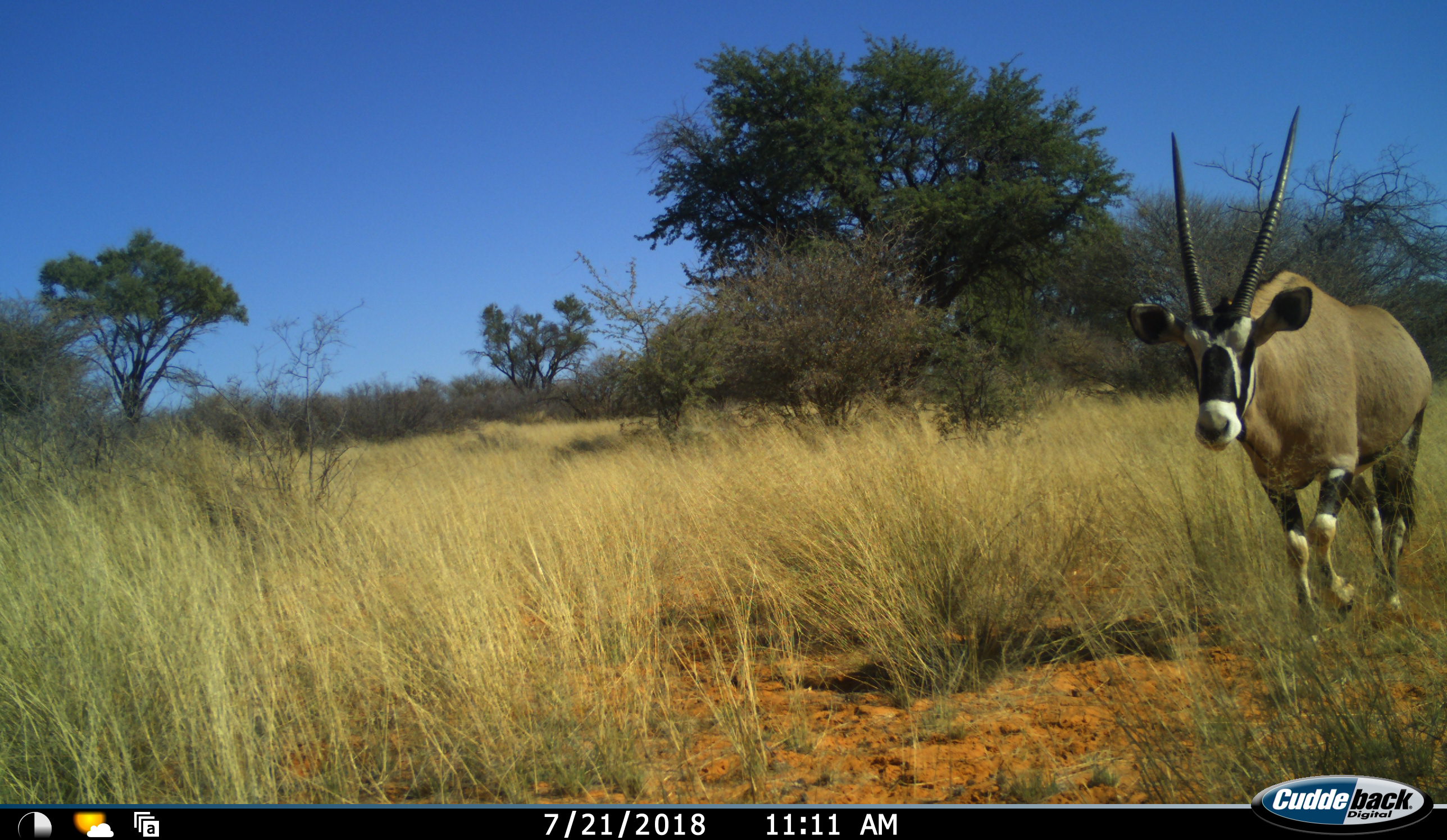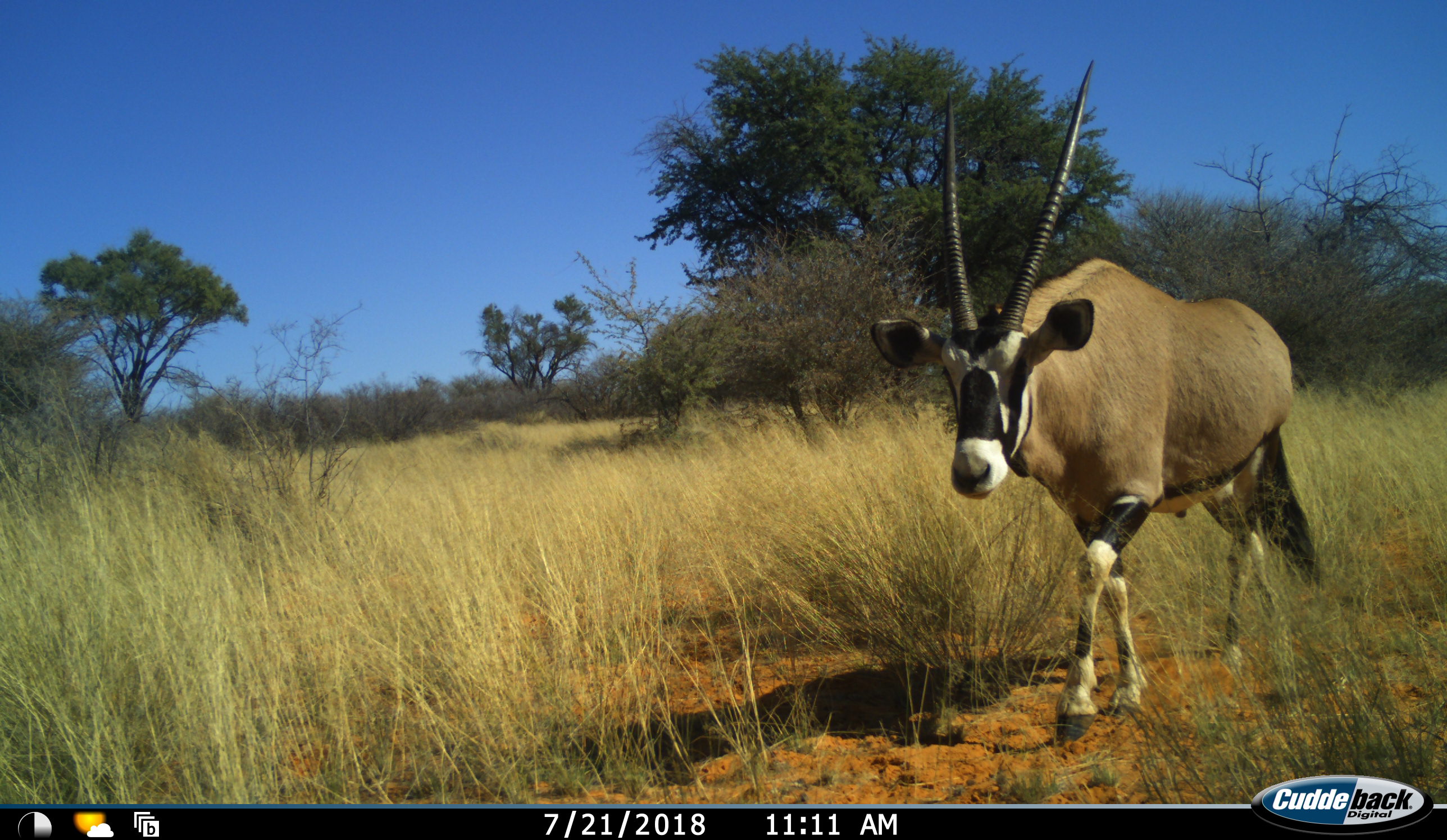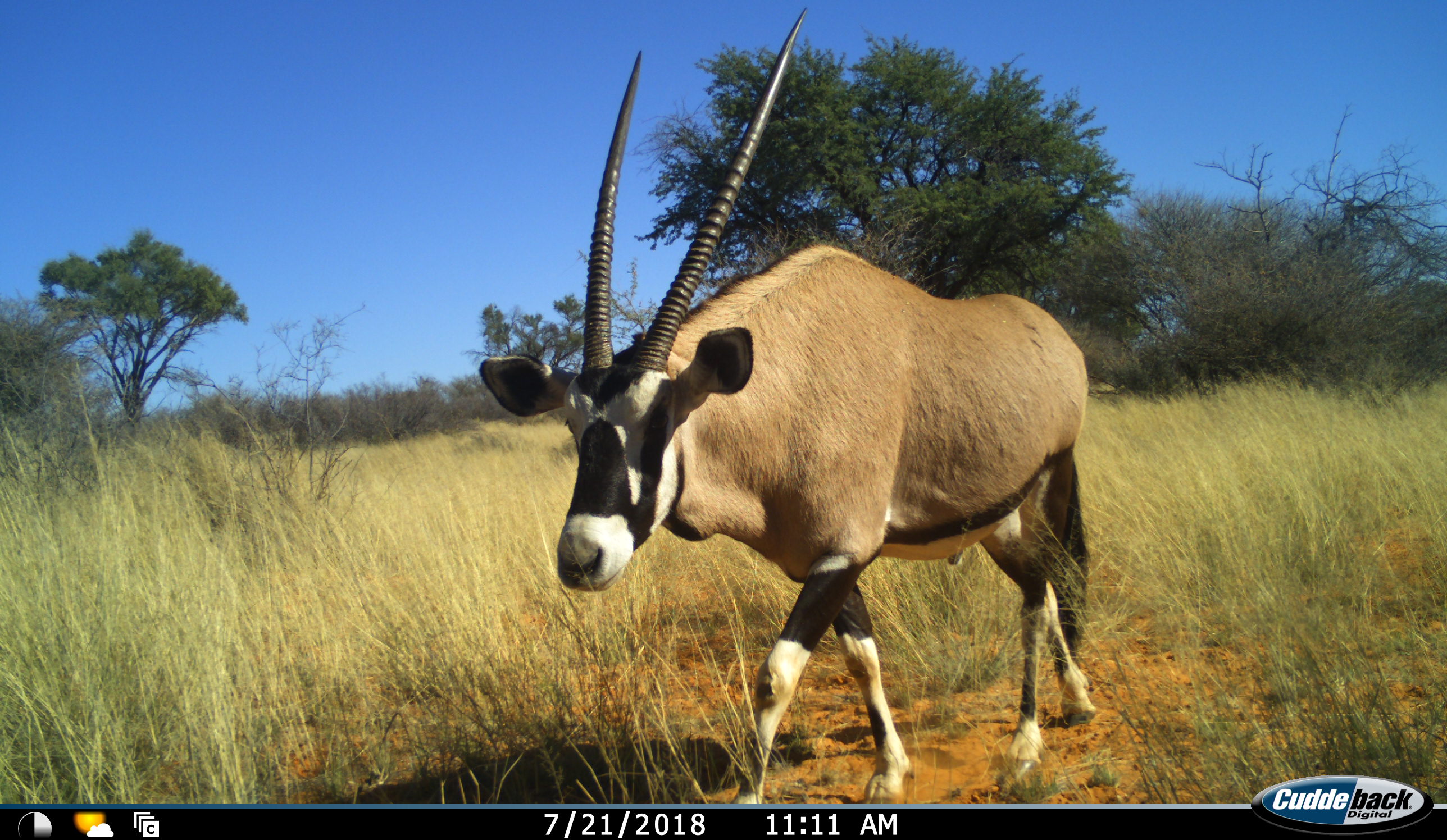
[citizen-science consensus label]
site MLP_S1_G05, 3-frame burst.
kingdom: Animalia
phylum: Chordata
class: Mammalia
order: Artiodactyla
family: Bovidae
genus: Oryx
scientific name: Oryx gazella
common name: gemsbok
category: oryx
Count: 1.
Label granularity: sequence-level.